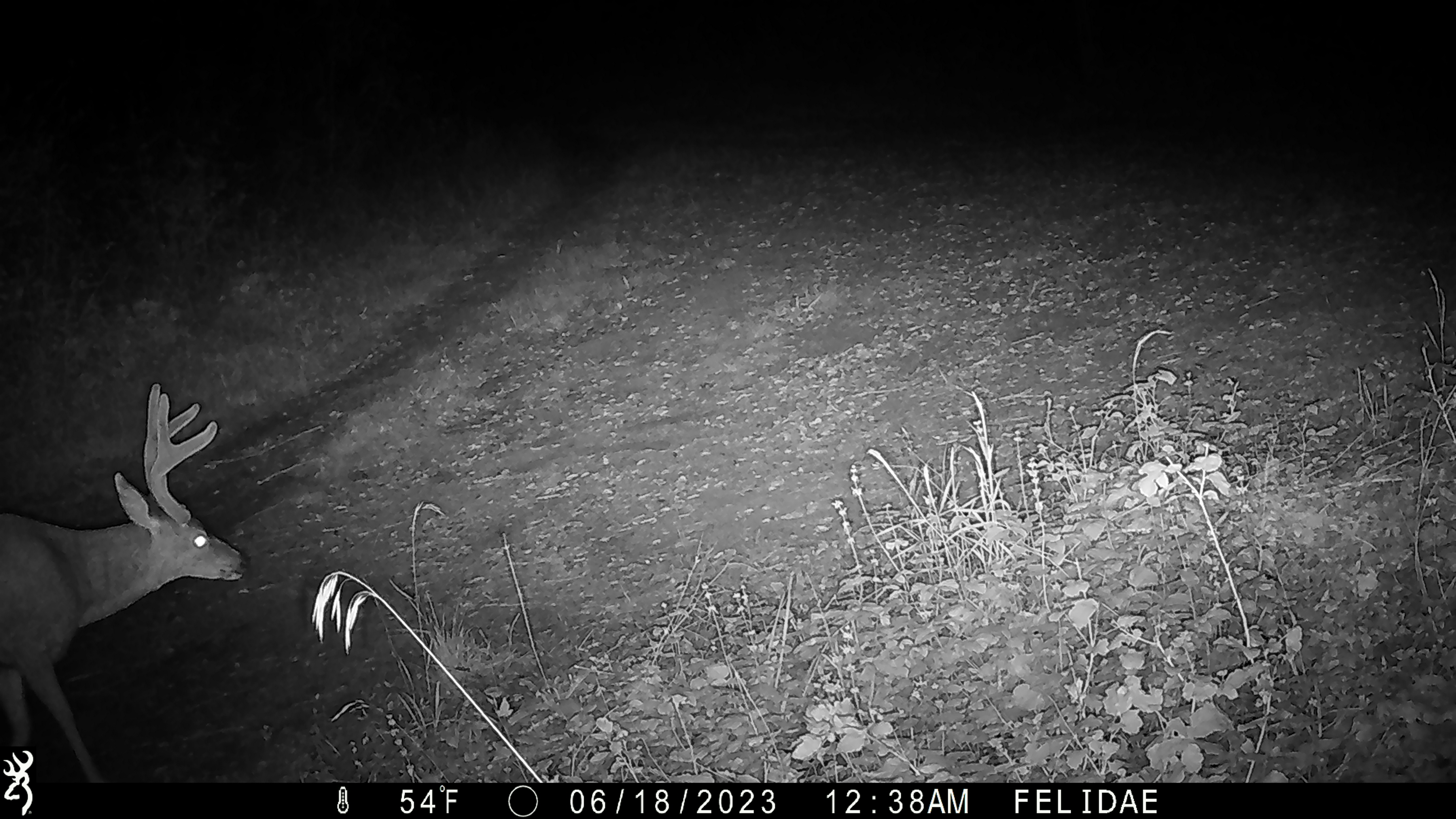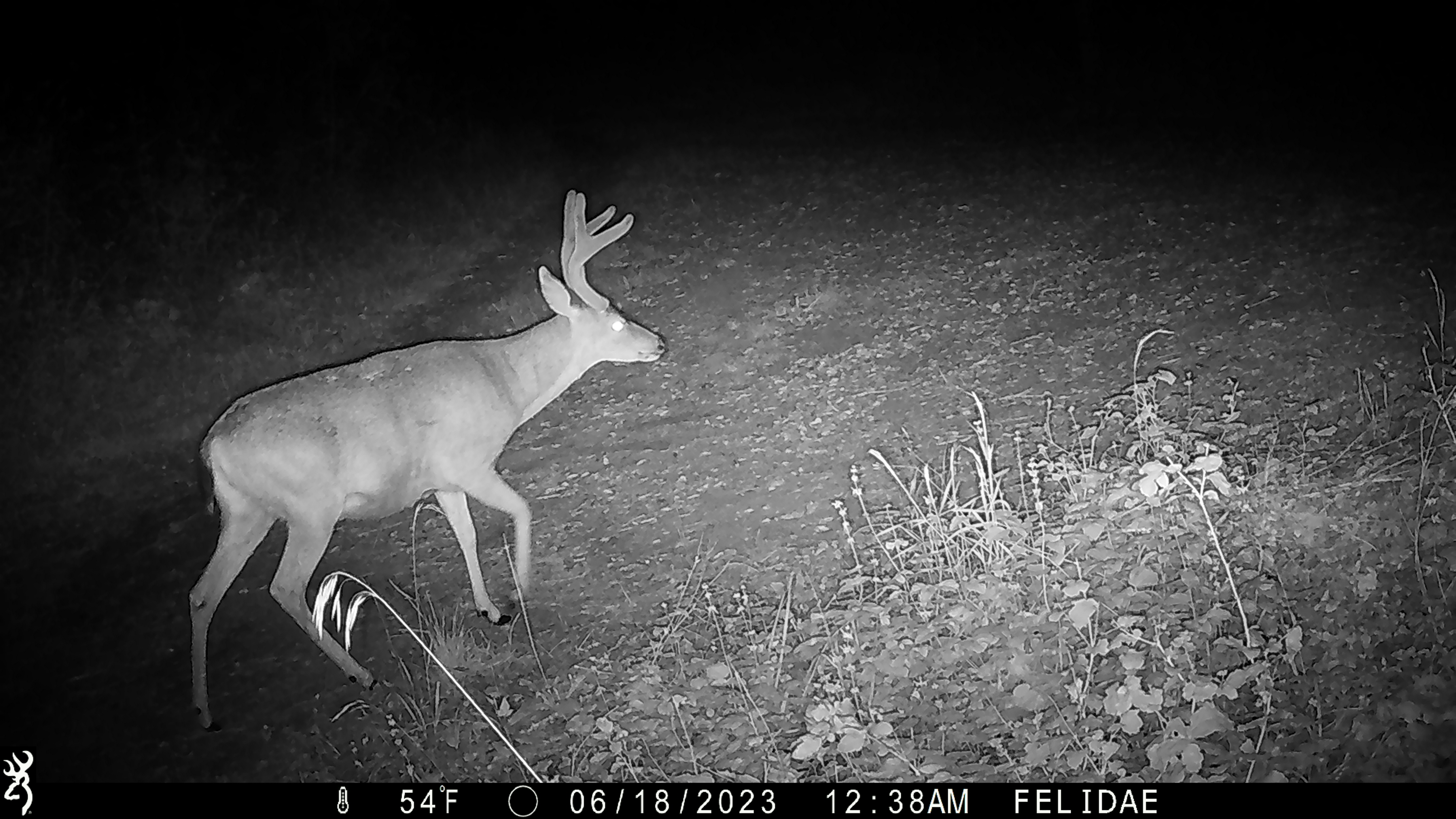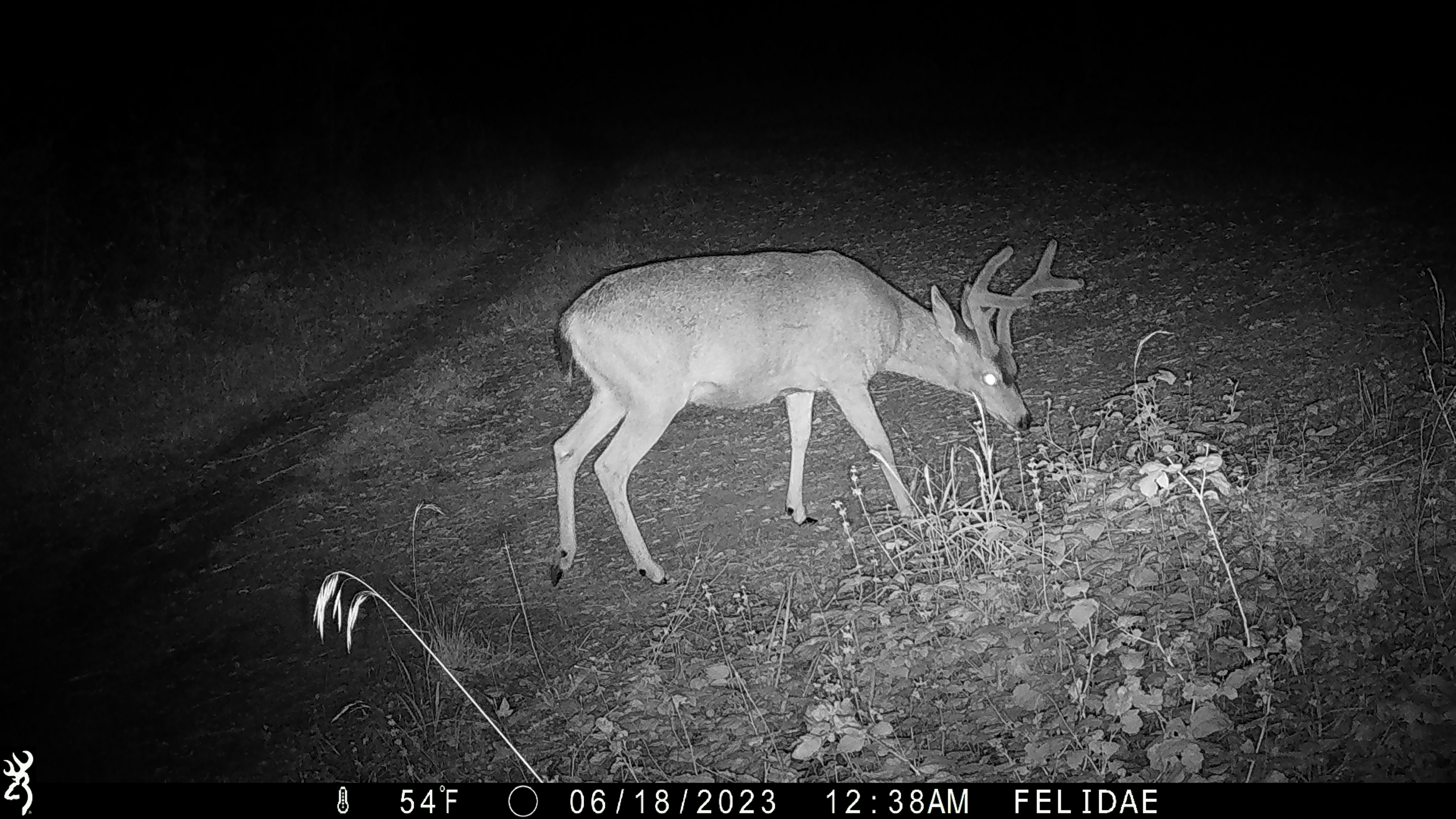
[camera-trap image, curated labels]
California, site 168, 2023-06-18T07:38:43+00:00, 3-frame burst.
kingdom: Animalia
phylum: Chordata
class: Mammalia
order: Artiodactyla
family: Cervidae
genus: Odocoileus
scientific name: Odocoileus hemionus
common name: mule deer